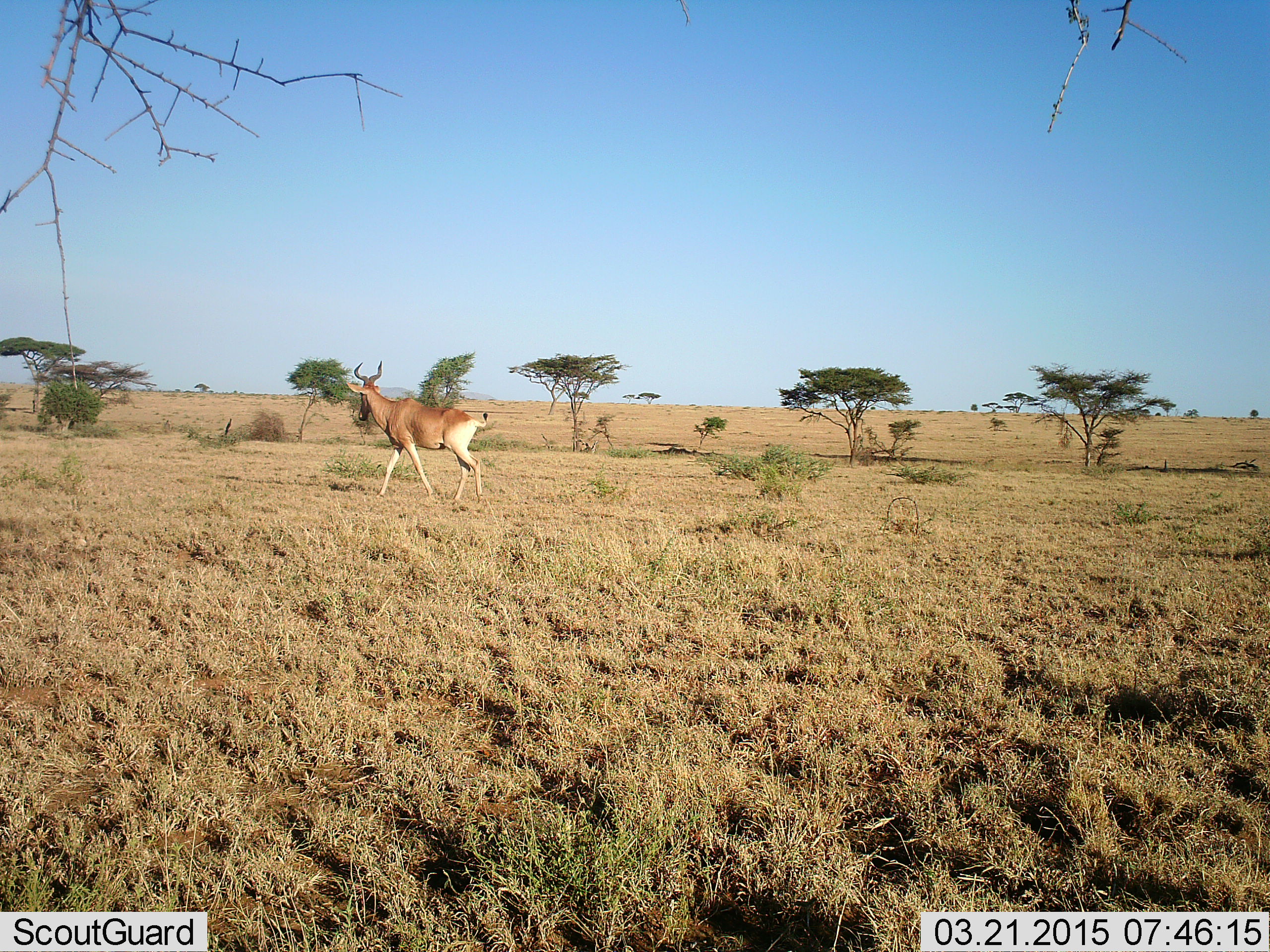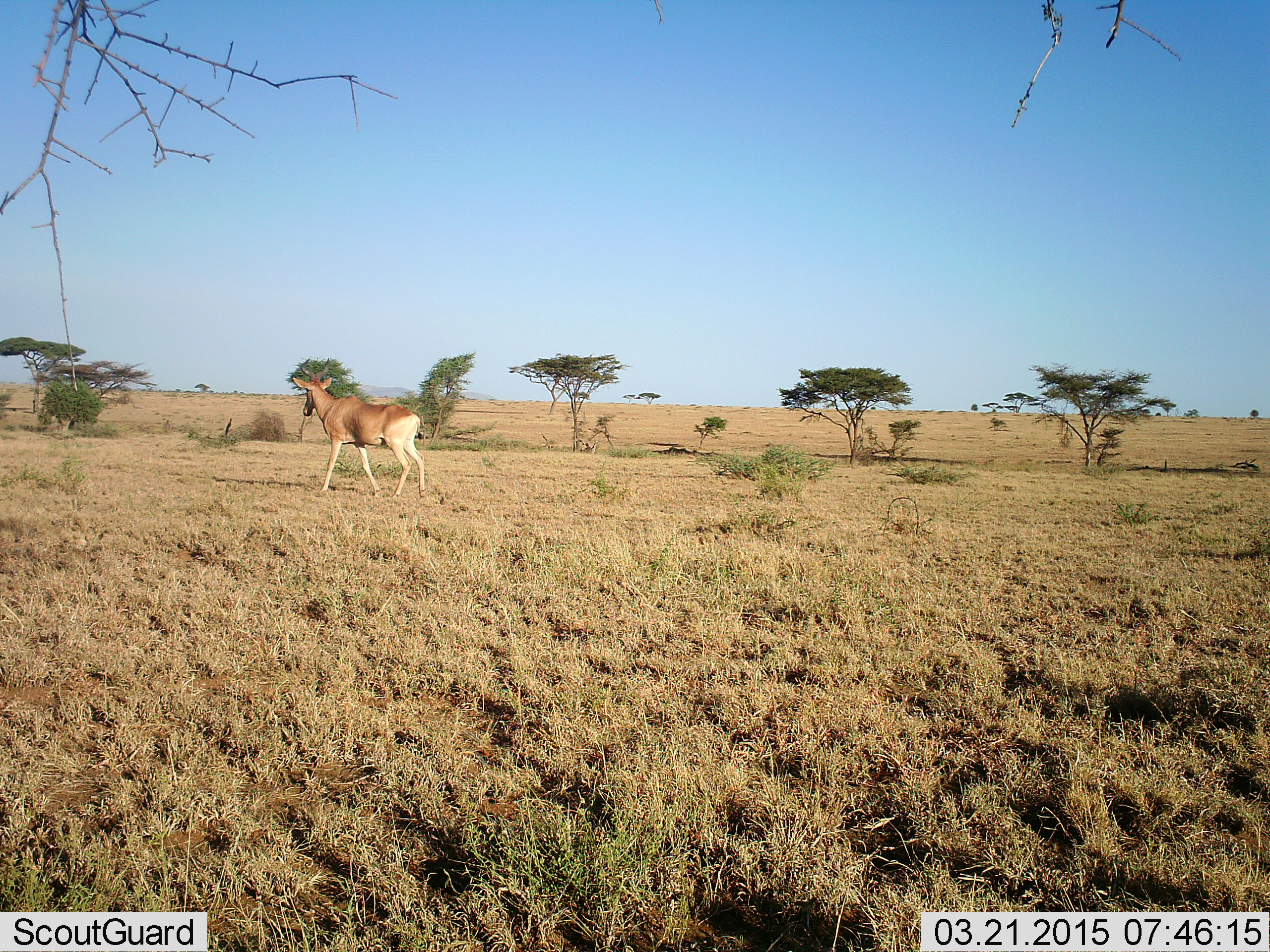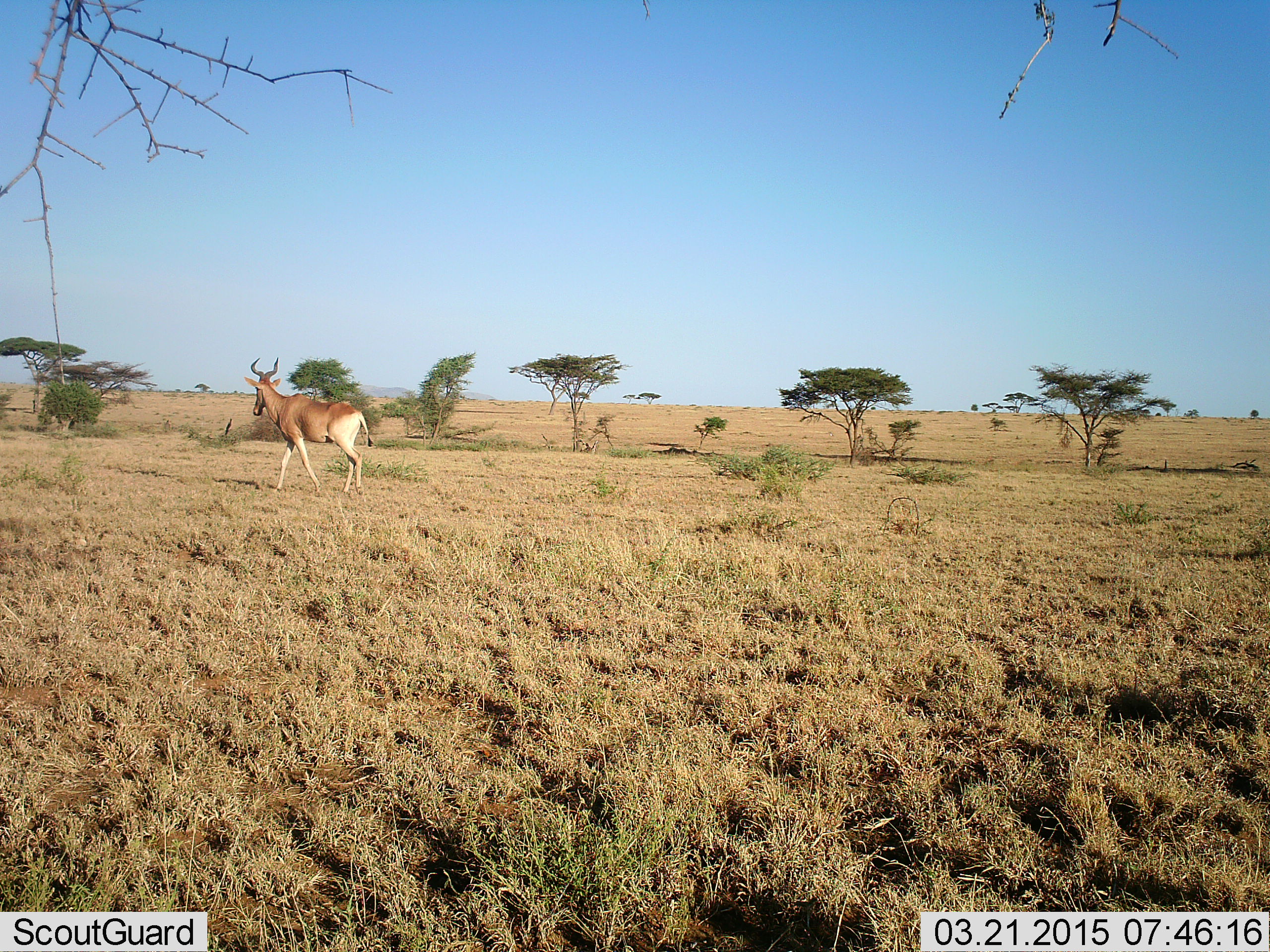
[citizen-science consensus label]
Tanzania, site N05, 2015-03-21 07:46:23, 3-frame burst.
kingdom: Animalia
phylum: Chordata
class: Mammalia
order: Artiodactyla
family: Bovidae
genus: Alcelaphus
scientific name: Alcelaphus buselaphus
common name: hartebeest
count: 1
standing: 10%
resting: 0%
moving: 90%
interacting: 0%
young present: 0%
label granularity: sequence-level